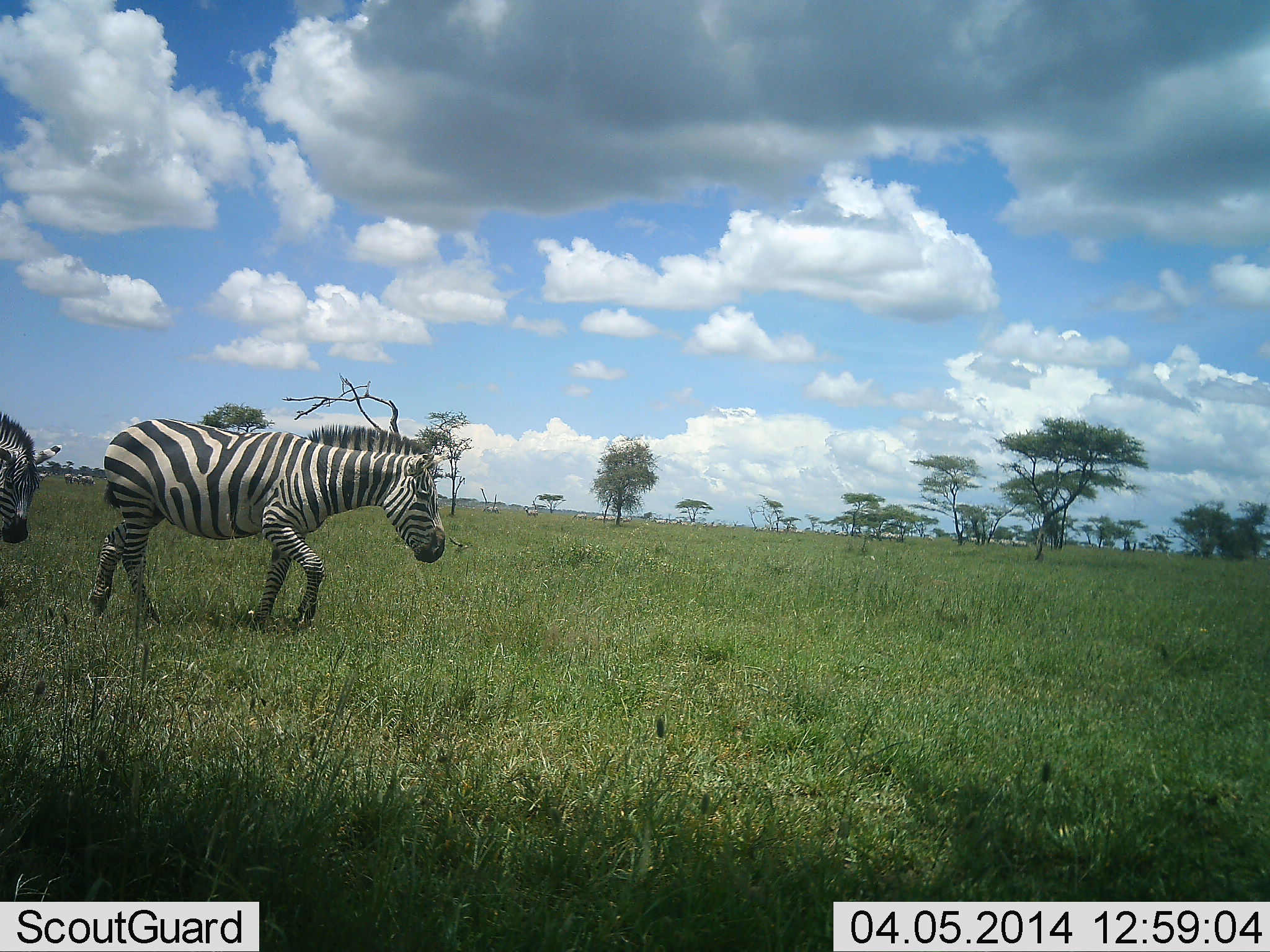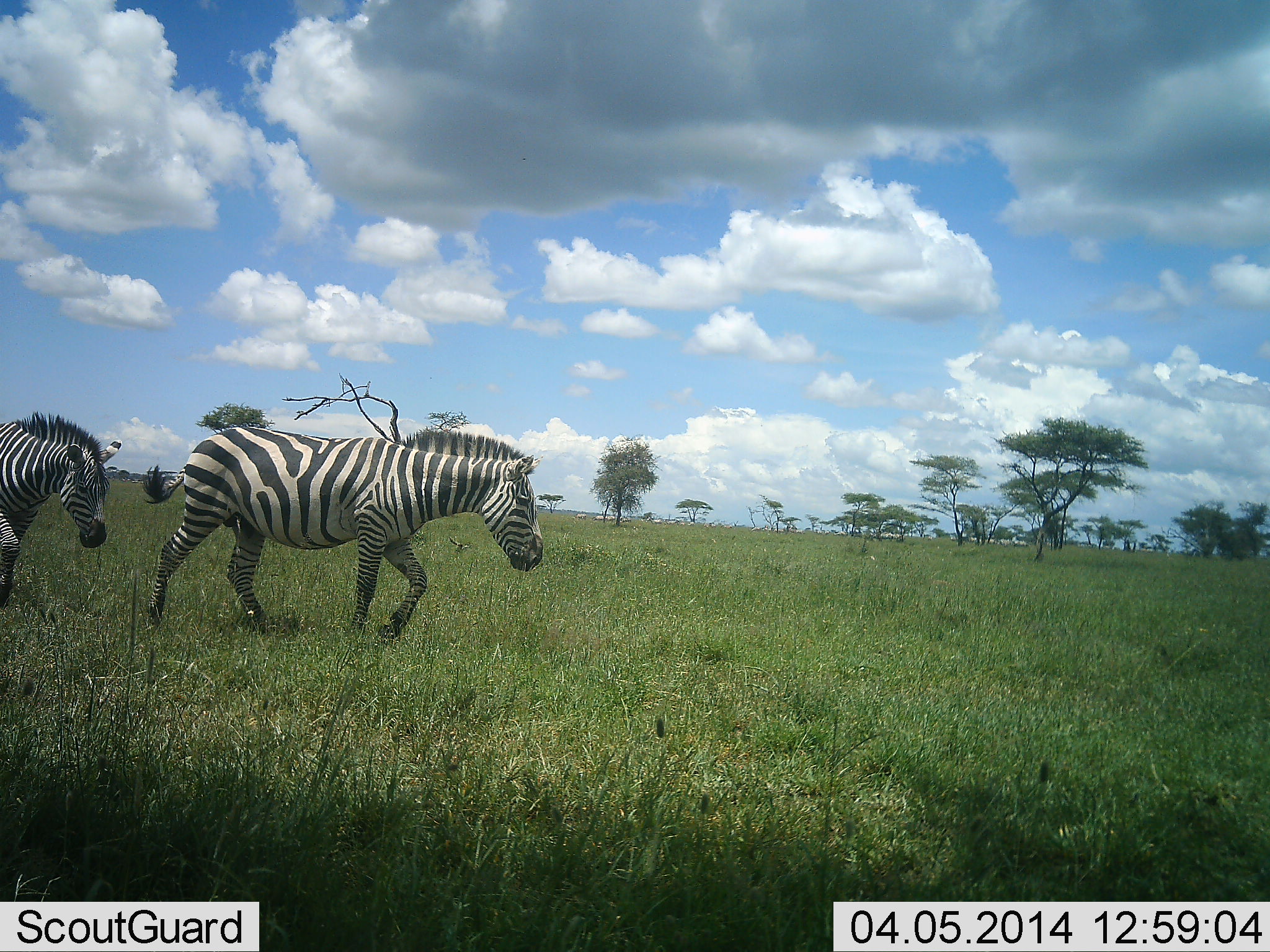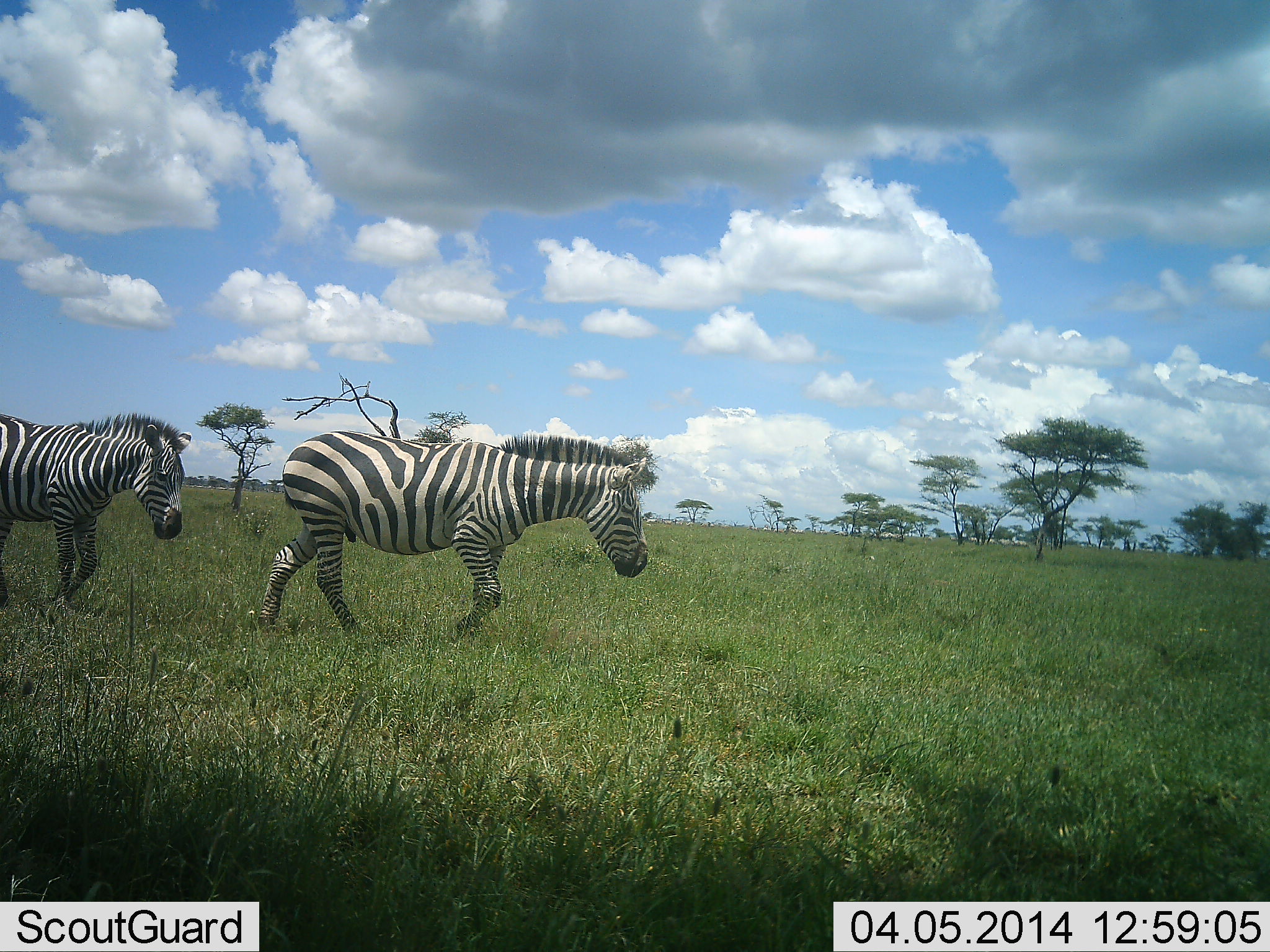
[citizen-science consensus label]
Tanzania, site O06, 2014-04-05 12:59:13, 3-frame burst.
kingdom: Animalia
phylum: Chordata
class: Mammalia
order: Perissodactyla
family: Equidae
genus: Equus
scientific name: Equus quagga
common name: plains zebra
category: zebra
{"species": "zebra (plains zebra) (Equus quagga)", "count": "2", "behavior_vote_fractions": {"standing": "0%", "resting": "0%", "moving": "100%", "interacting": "0%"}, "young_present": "0%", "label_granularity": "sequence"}